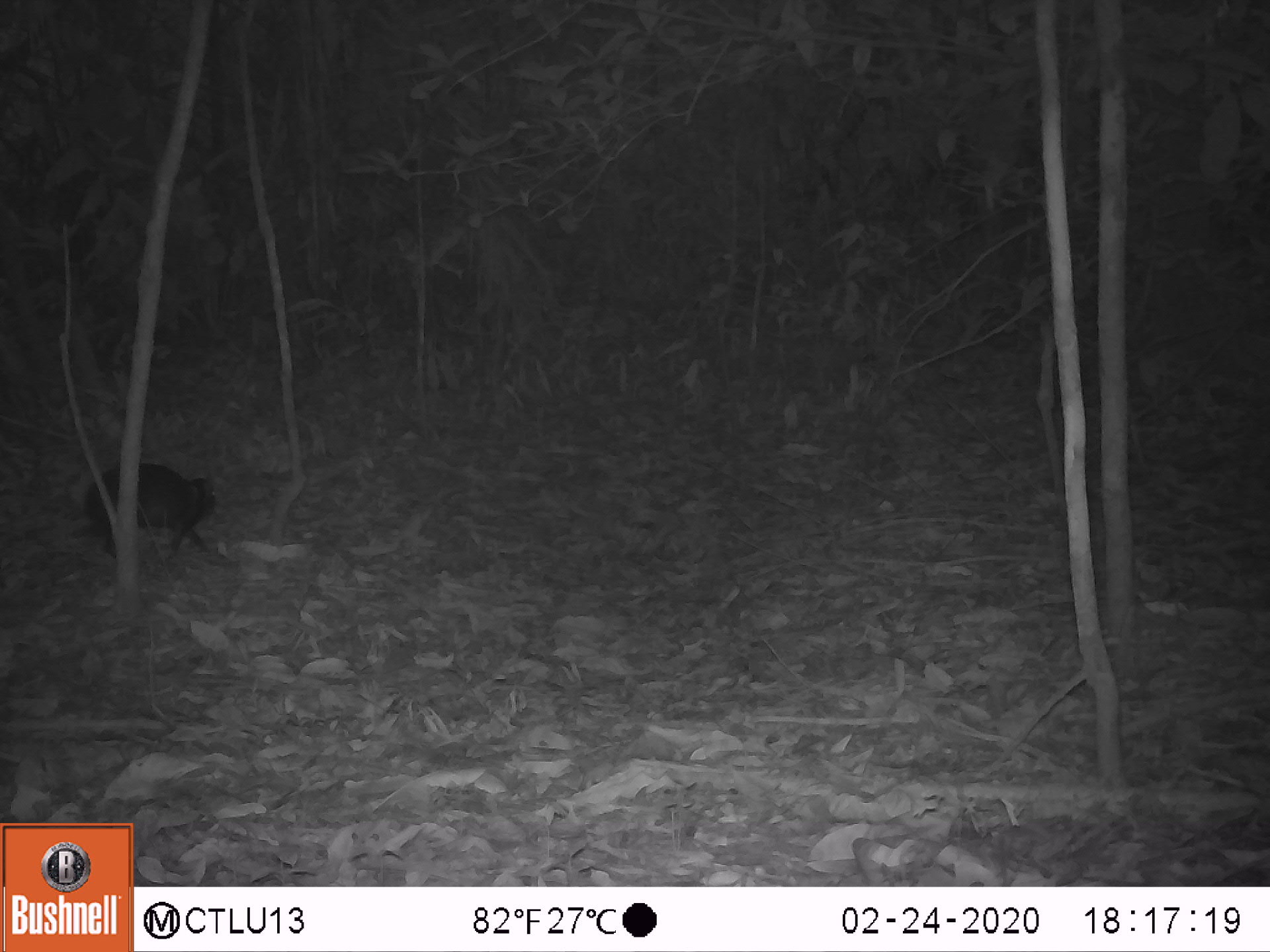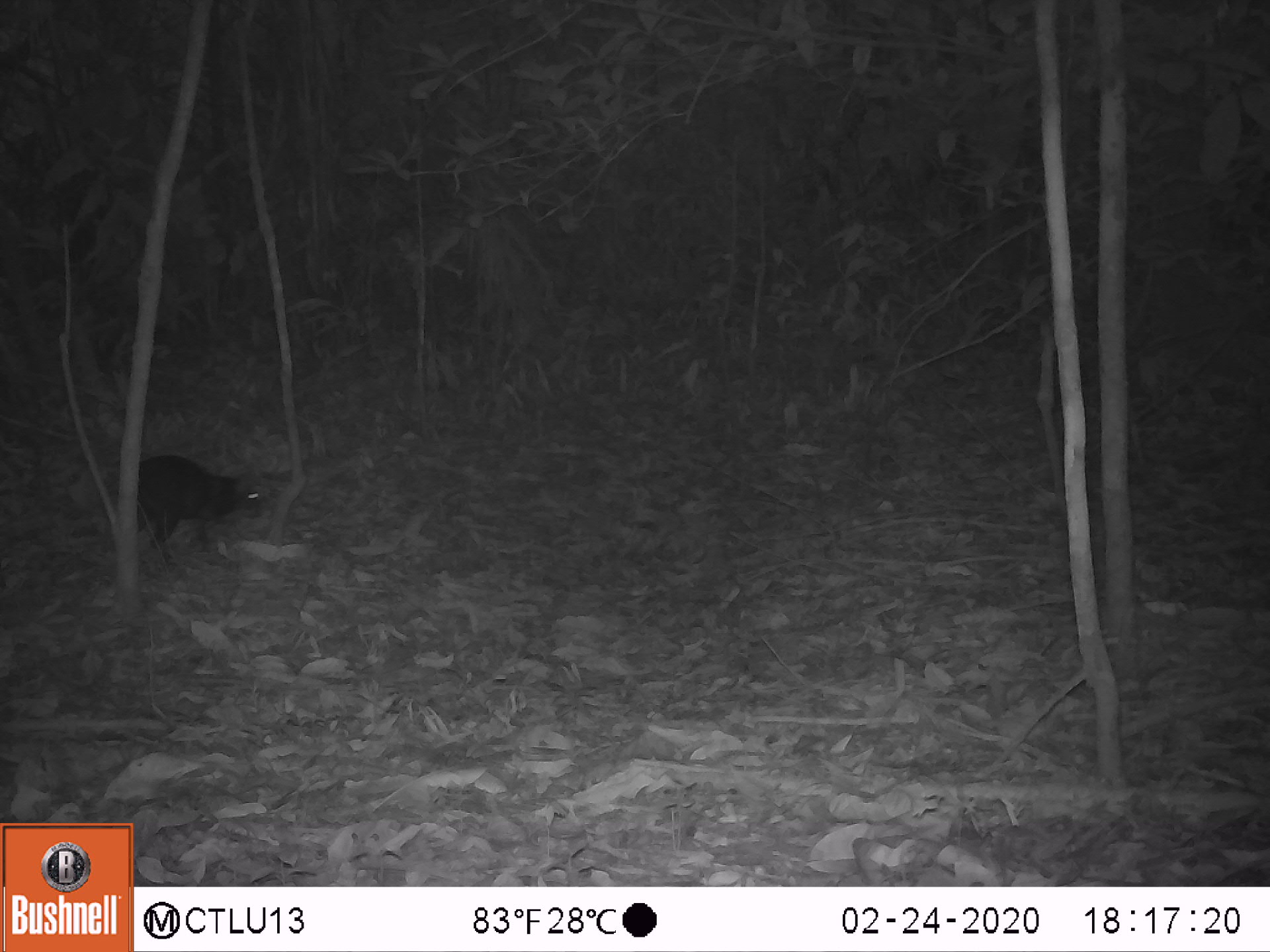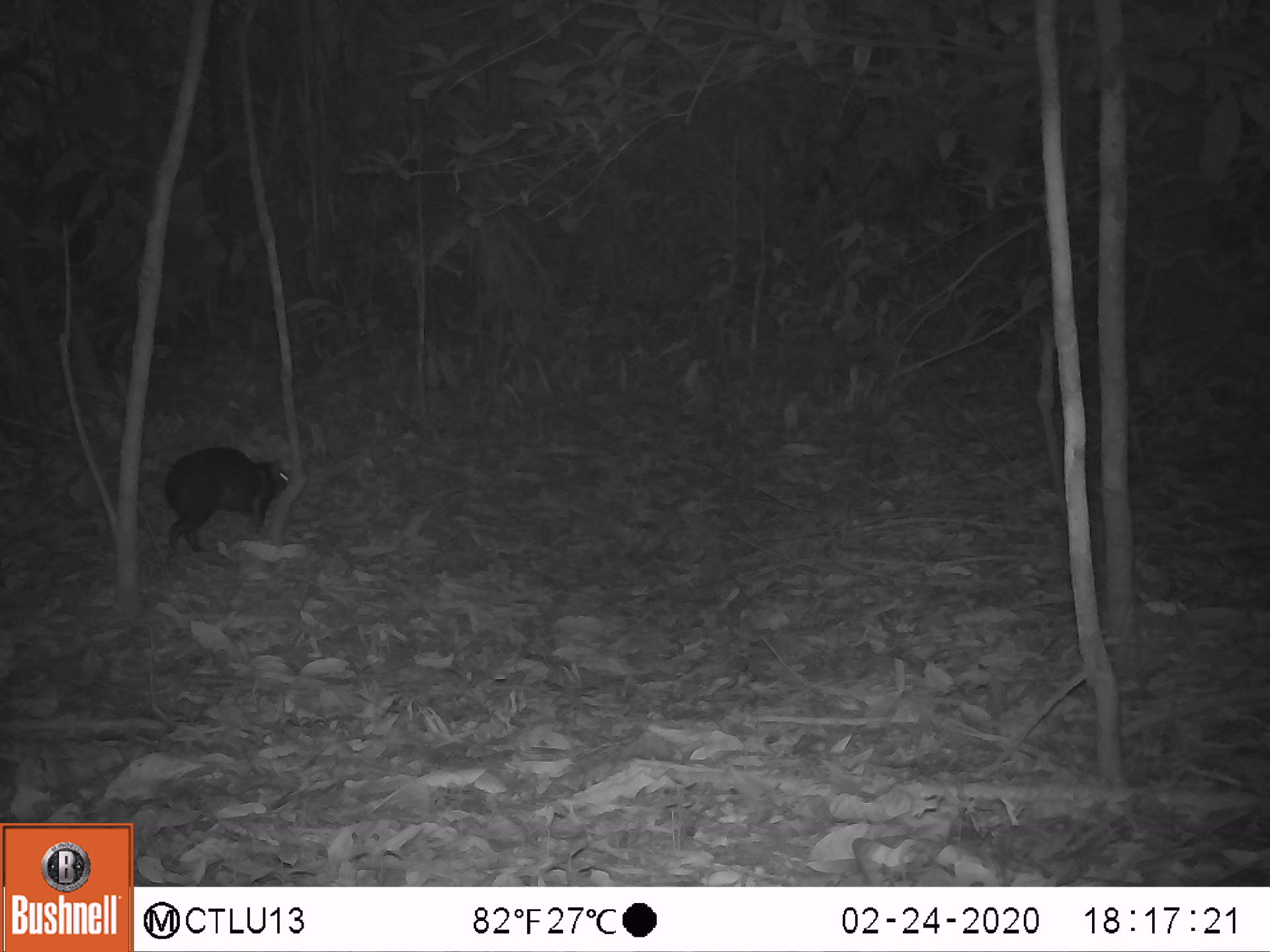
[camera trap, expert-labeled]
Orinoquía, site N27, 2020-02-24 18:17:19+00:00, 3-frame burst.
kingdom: Animalia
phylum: Chordata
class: Mammalia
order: Rodentia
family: Dasyproctidae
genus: Dasyprocta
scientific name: Dasyprocta fuliginosa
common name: black agouti